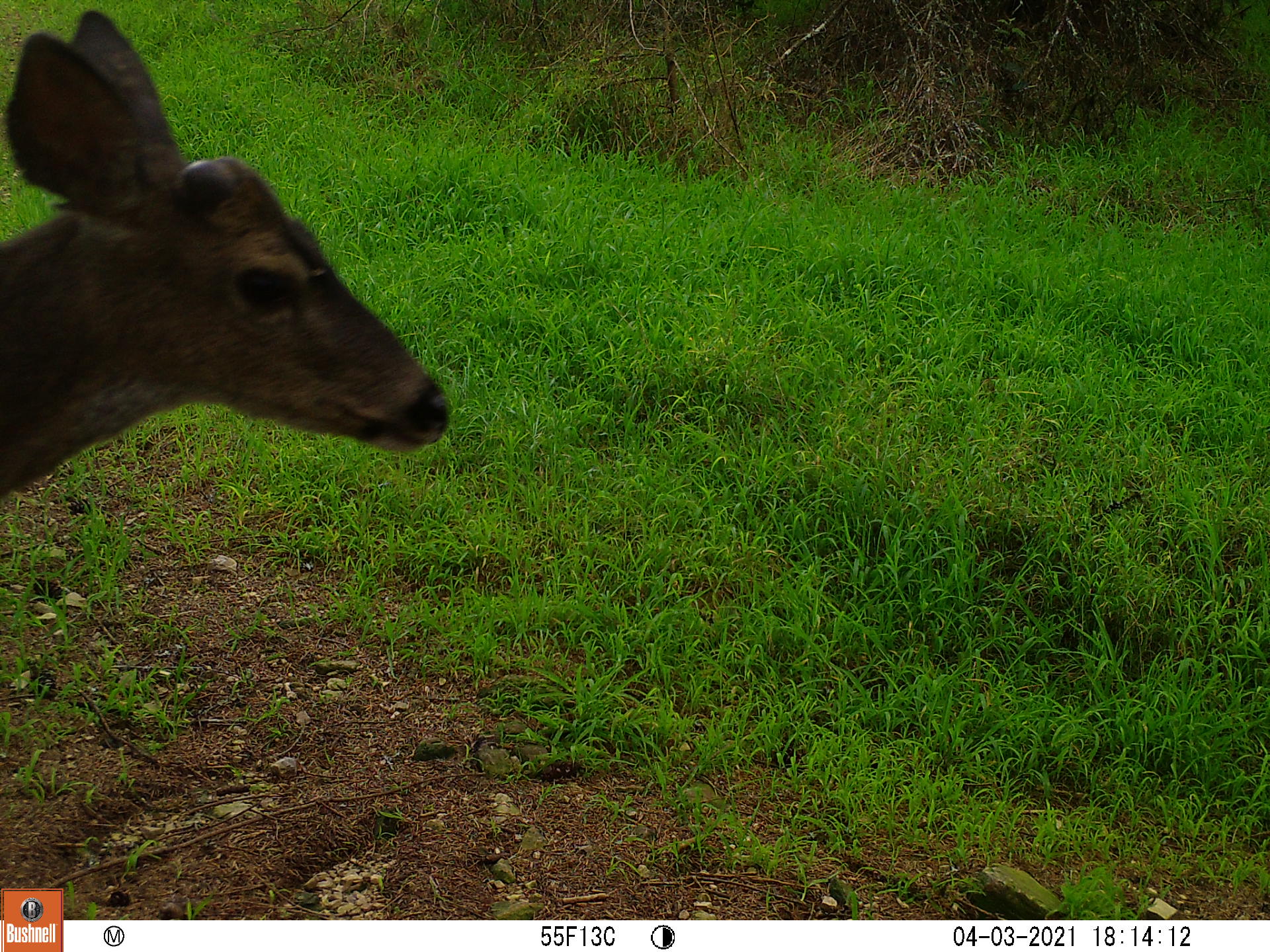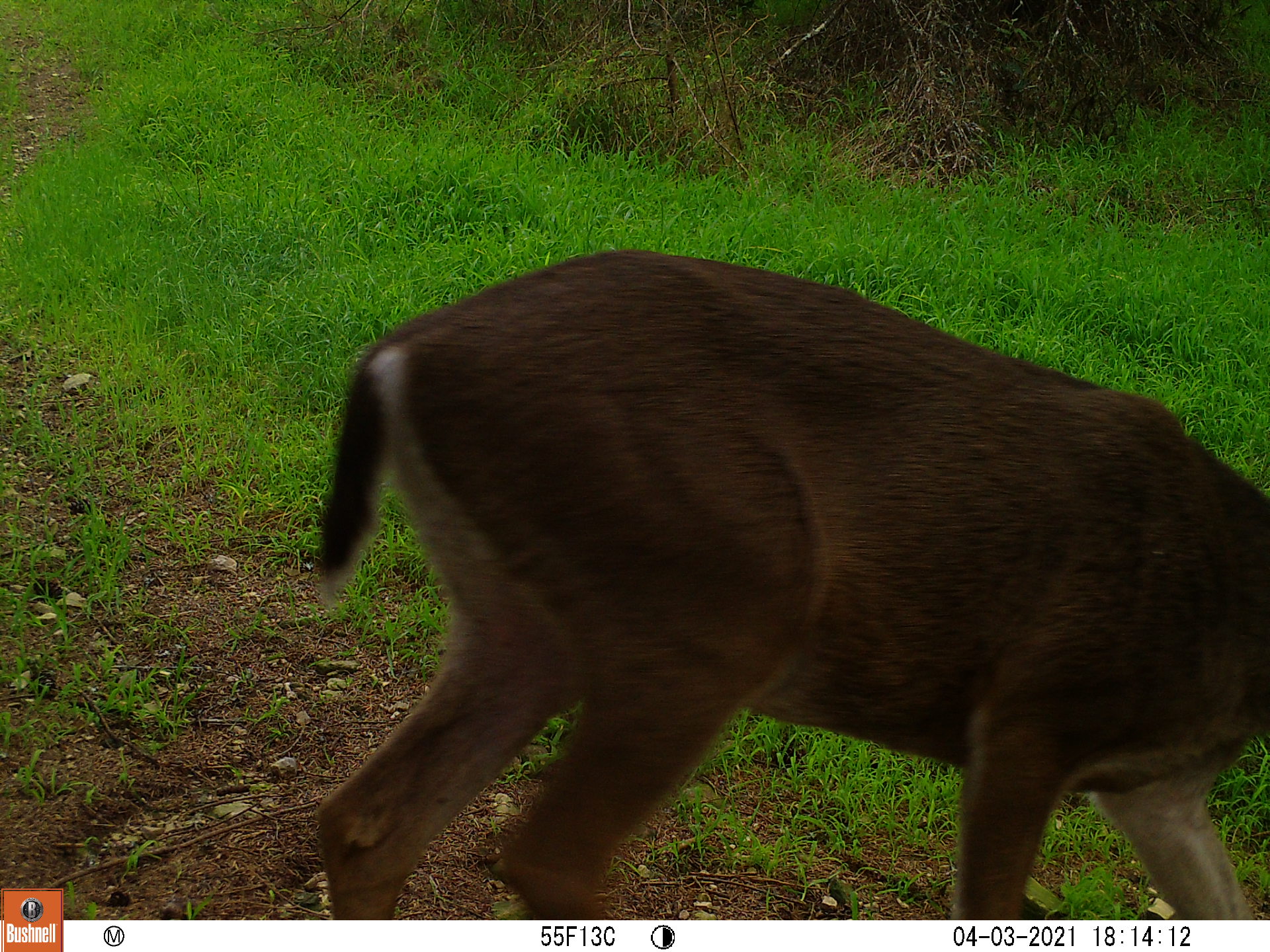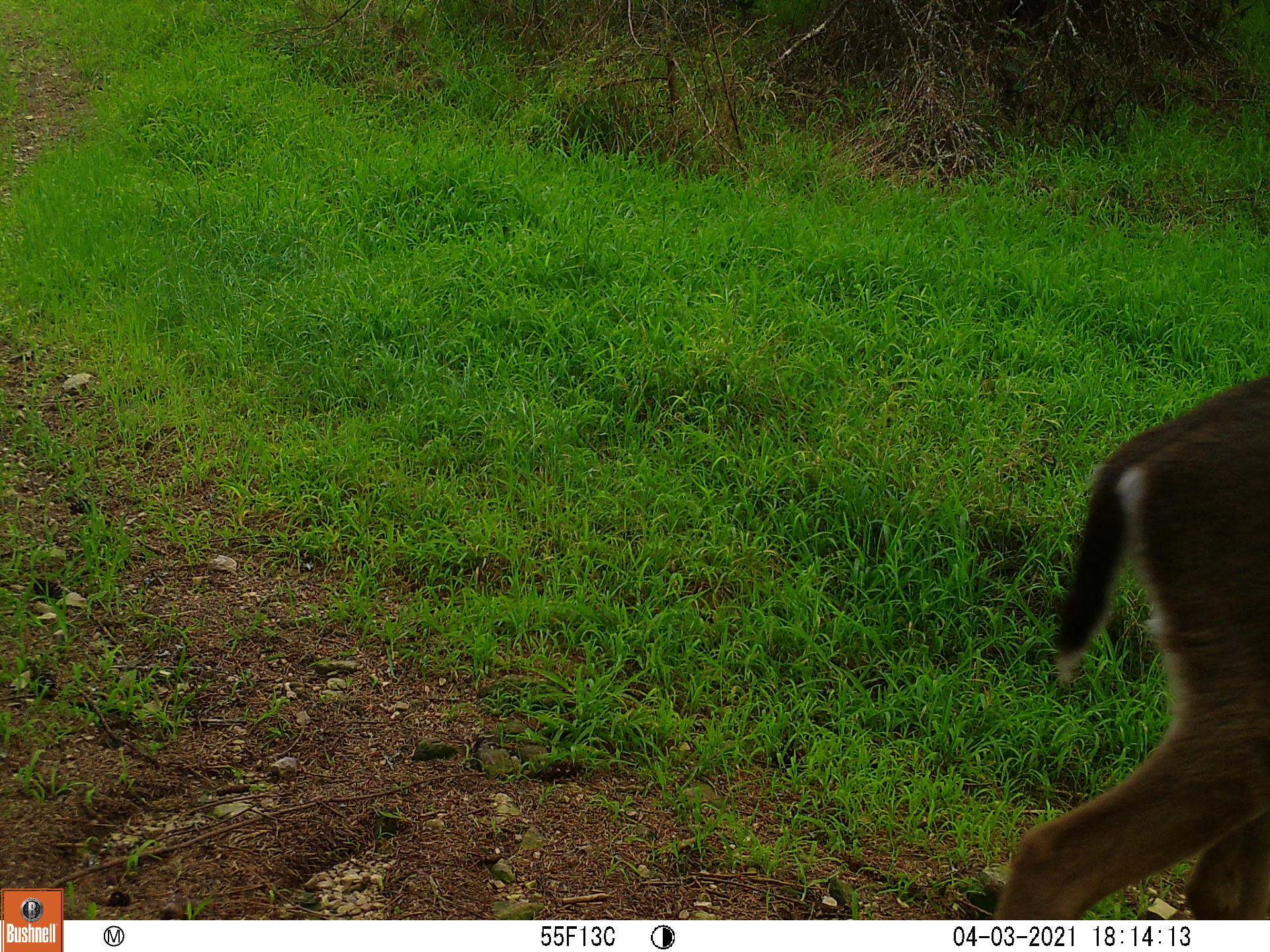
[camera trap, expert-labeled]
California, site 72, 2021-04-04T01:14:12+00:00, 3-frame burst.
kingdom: Animalia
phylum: Chordata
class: Mammalia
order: Artiodactyla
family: Cervidae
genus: Odocoileus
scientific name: Odocoileus hemionus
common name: mule deer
Mule deer (Odocoileus hemionus).